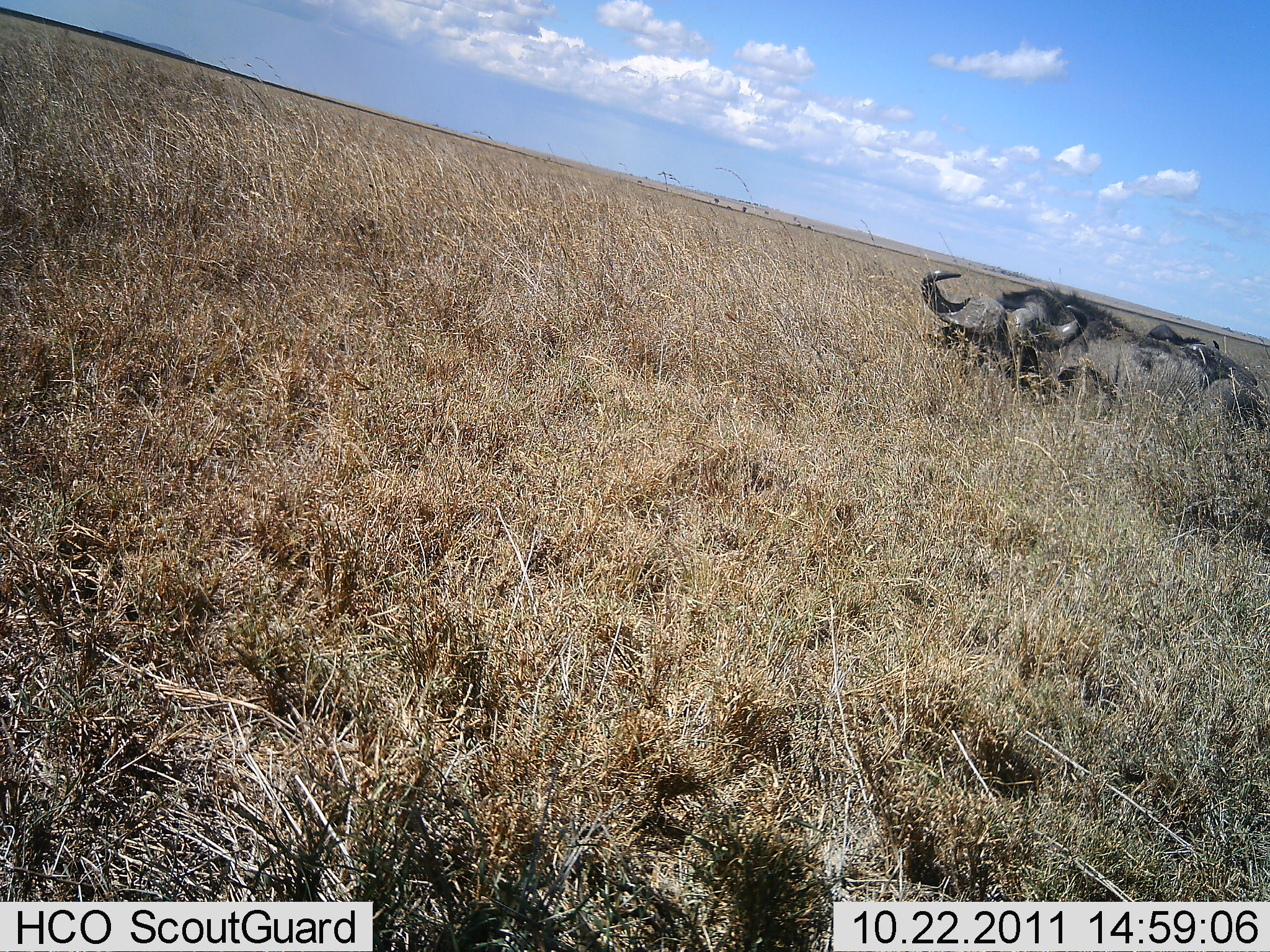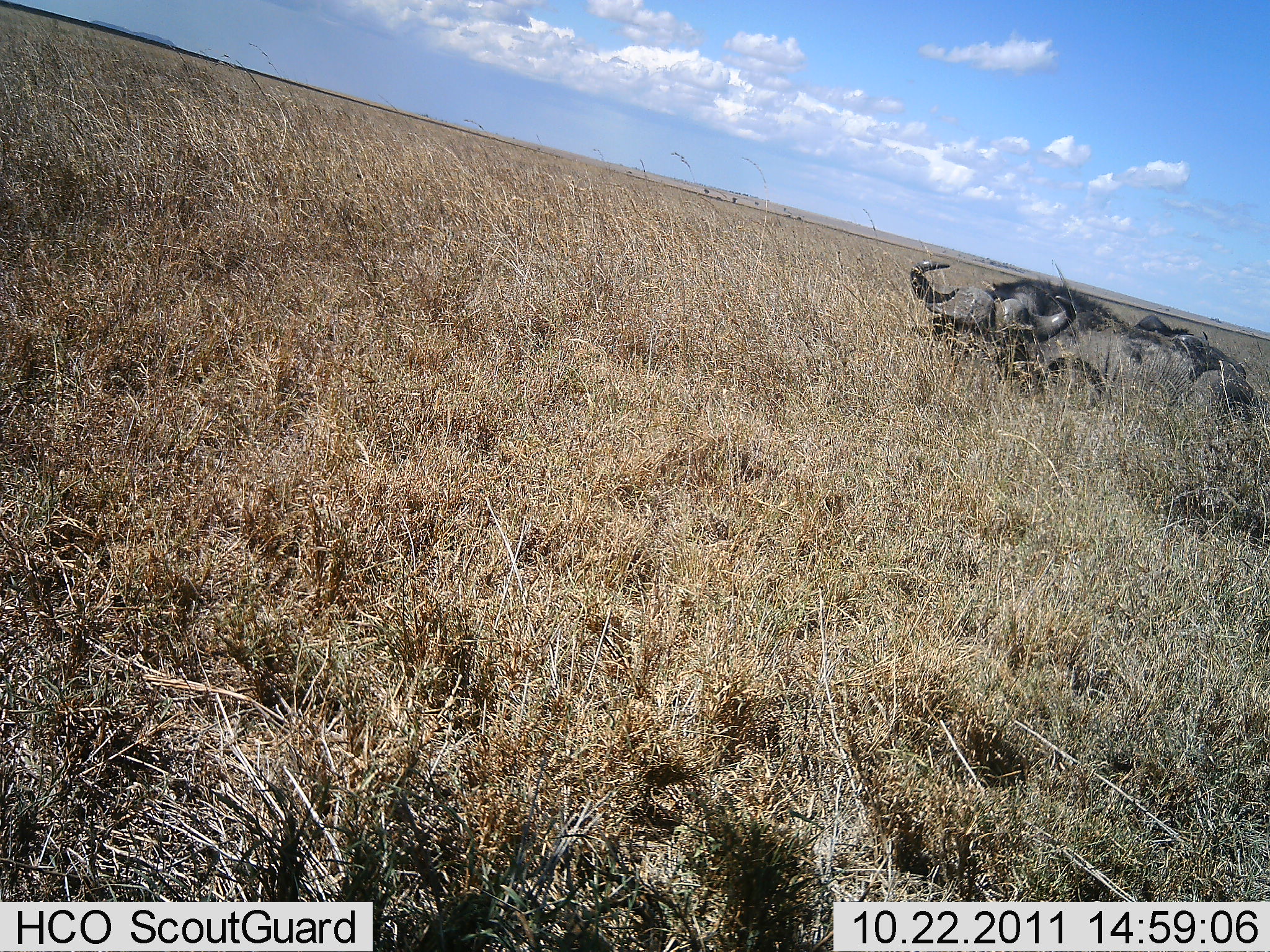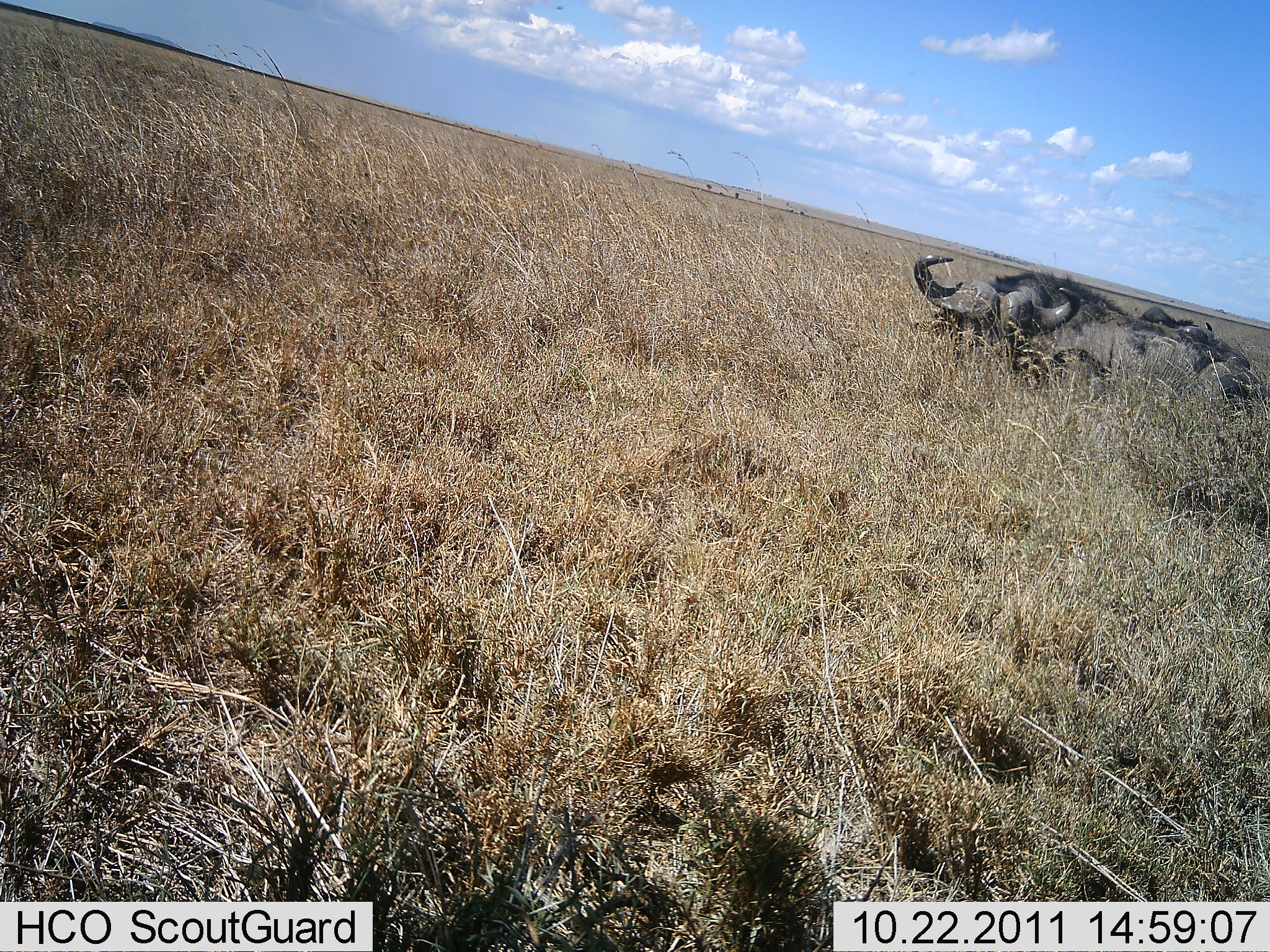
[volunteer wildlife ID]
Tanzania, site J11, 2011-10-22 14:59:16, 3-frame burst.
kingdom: Animalia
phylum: Chordata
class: Mammalia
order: Artiodactyla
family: Bovidae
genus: Syncerus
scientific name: Syncerus caffer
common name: cape buffalo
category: buffalo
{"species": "buffalo (cape buffalo) (Syncerus caffer)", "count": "2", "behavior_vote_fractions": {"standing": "14%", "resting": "86%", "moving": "0%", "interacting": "0%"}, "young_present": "0%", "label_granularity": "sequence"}